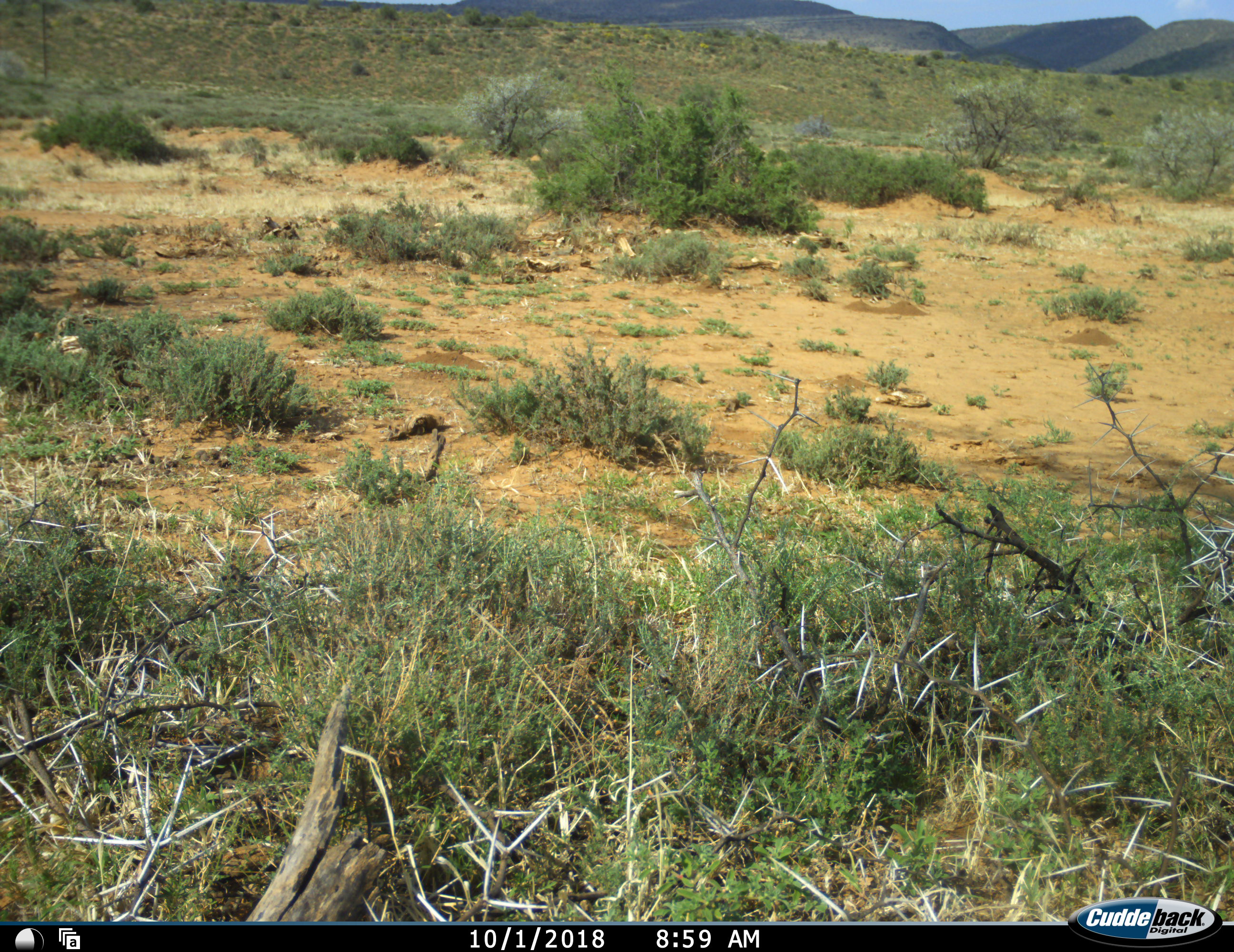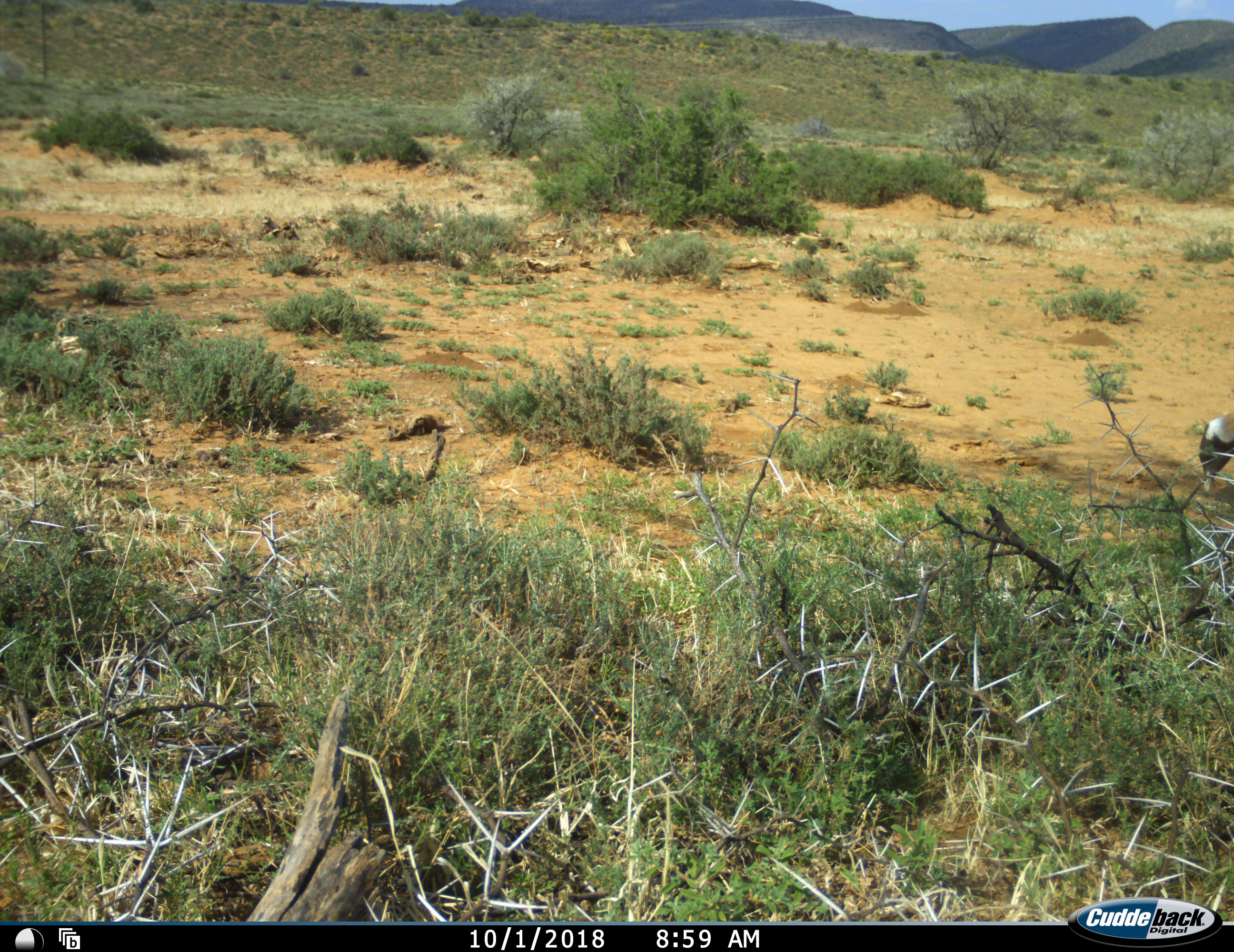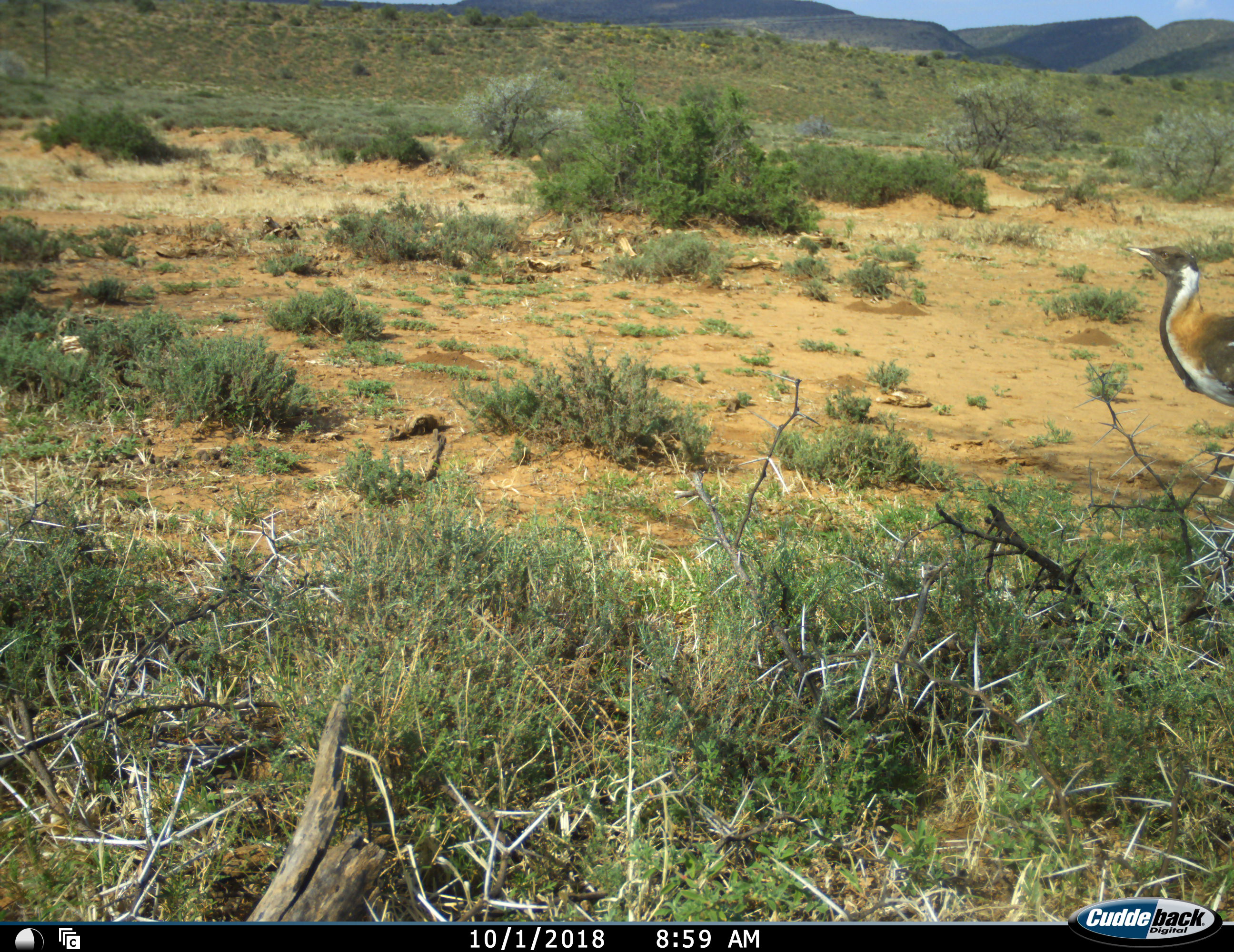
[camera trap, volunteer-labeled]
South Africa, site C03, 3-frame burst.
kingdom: Animalia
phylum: Chordata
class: Aves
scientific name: Aves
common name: bird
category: birdother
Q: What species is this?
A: Birdother (bird) (Aves).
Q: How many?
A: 1.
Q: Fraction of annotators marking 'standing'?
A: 50%.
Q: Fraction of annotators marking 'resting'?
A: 0%.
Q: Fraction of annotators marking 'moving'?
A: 50%.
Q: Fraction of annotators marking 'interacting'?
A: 0%.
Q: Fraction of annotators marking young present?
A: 17%.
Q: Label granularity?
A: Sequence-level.